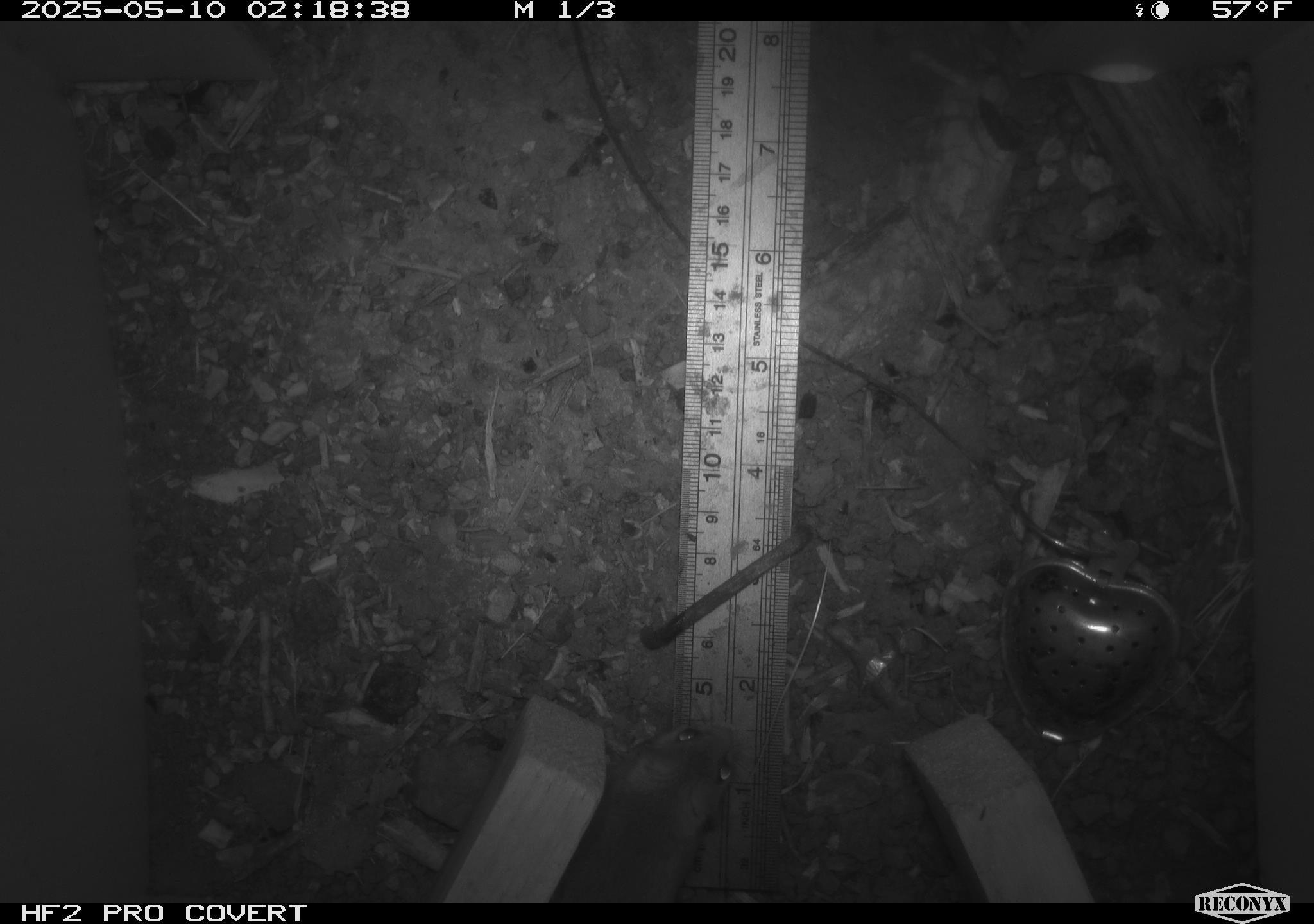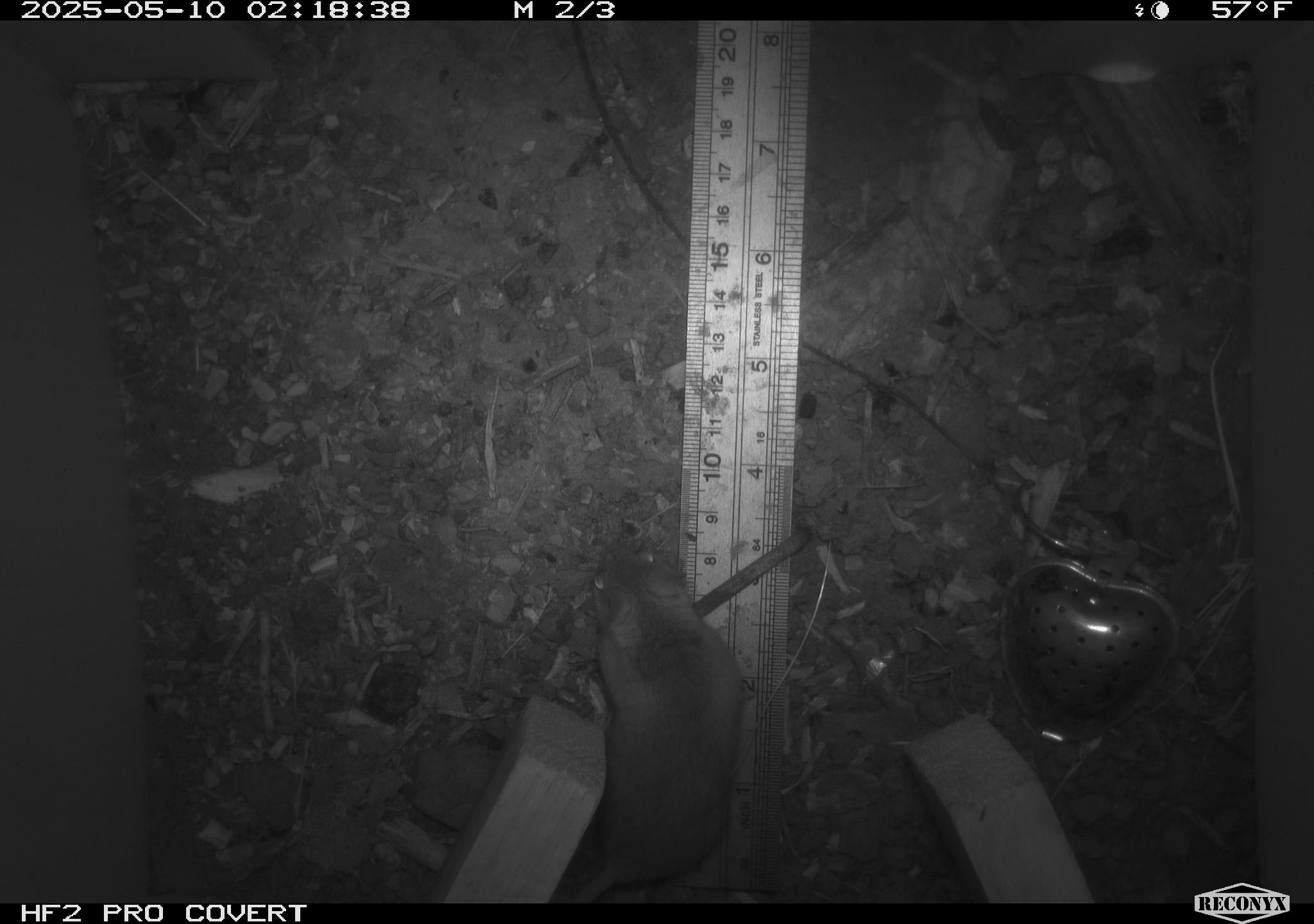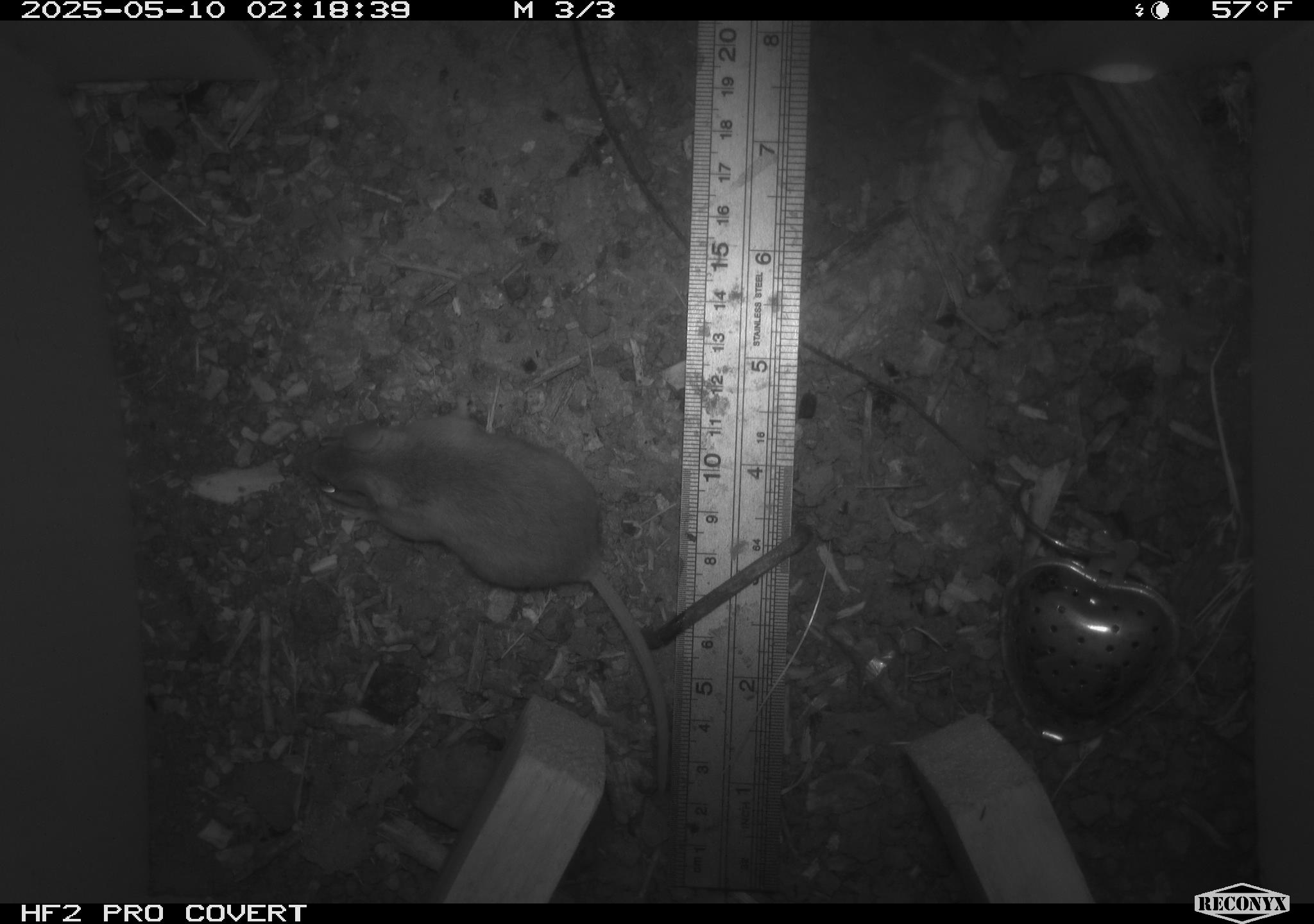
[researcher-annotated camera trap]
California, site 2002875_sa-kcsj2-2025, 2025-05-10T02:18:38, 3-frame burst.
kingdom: Animalia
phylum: Chordata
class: Mammalia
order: Rodentia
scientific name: Rodentia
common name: rodent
Rodent (Rodentia).